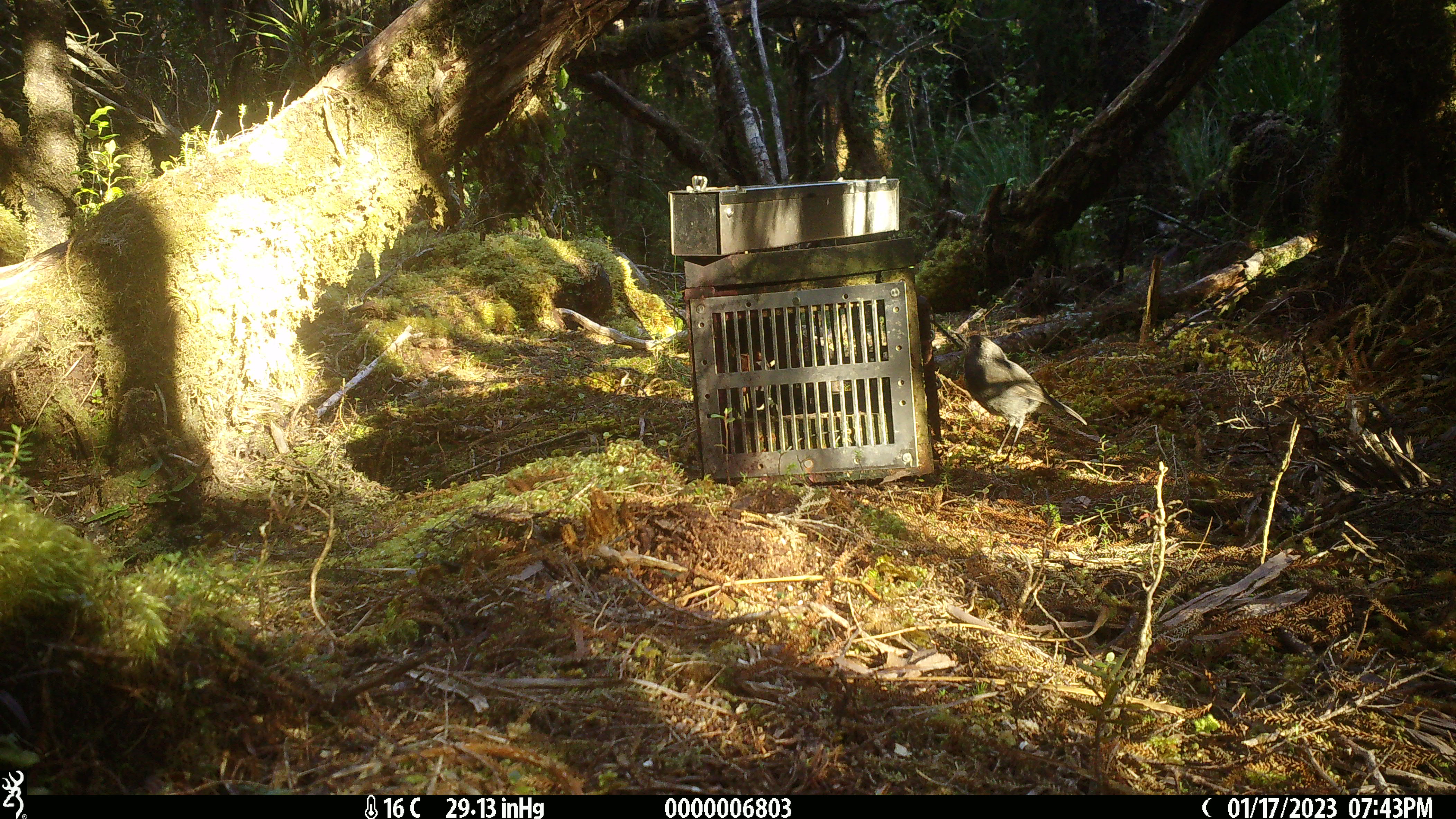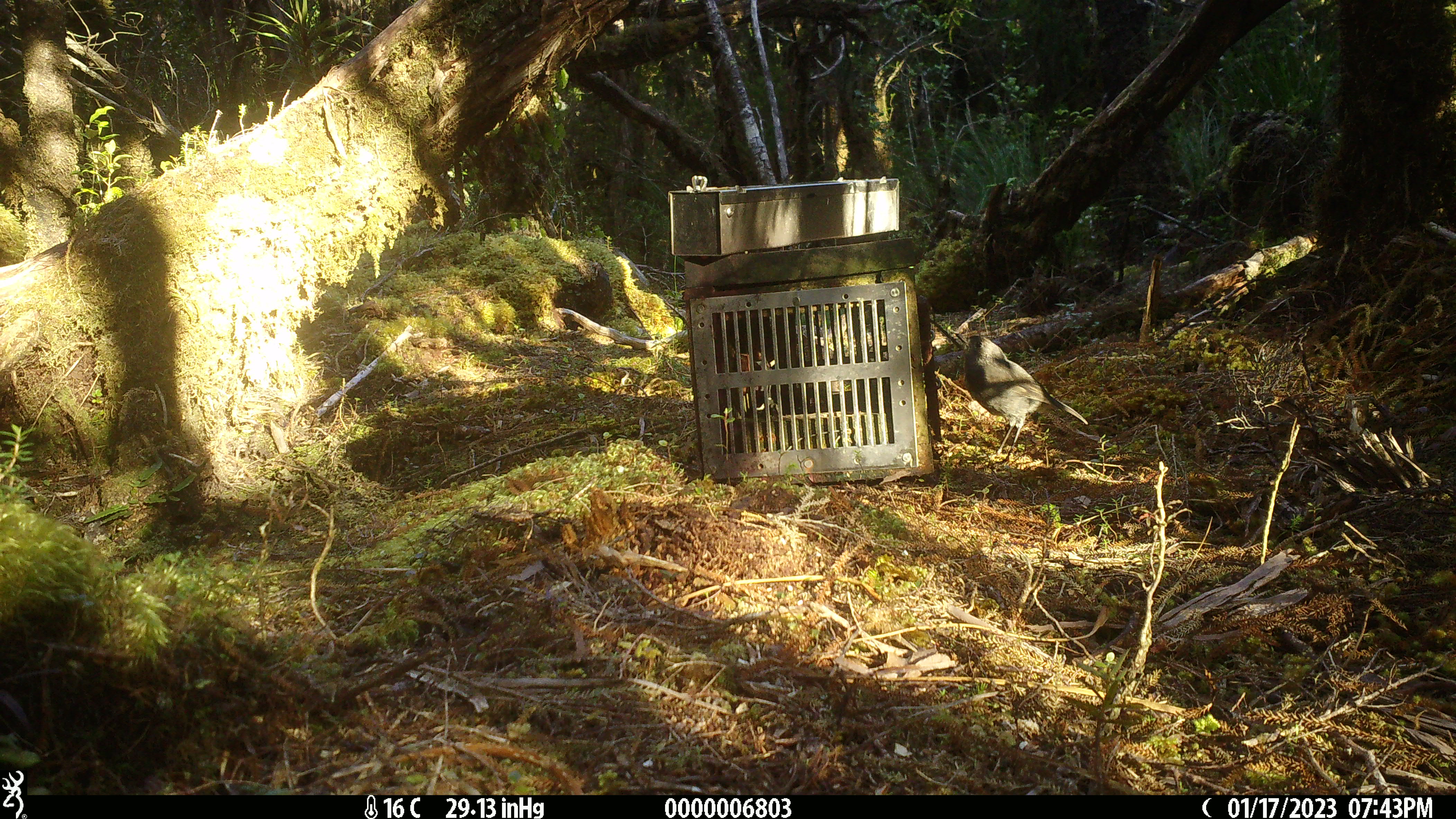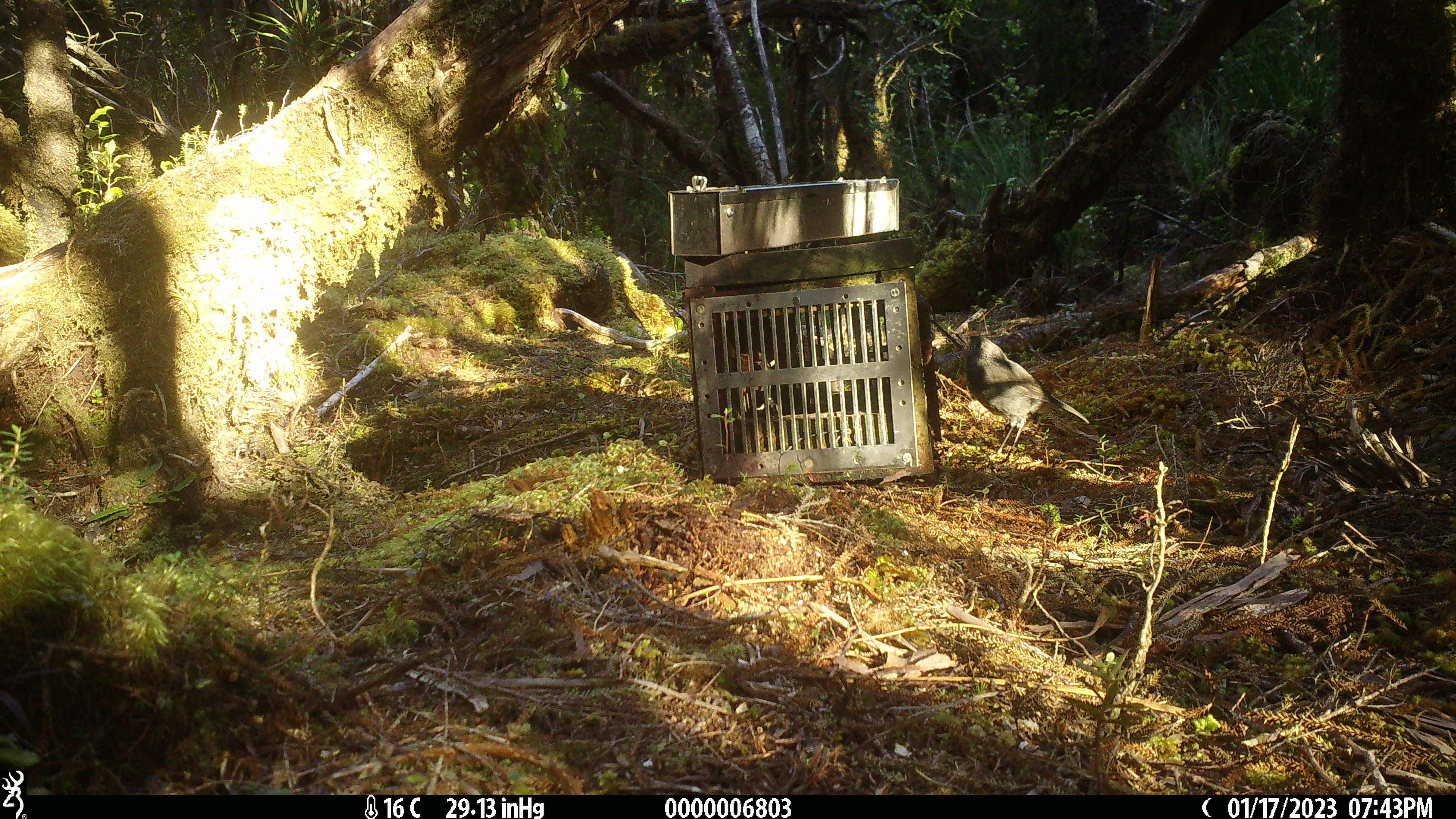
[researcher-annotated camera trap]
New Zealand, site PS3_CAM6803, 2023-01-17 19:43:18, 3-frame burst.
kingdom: Animalia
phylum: Chordata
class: Aves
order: Passeriformes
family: Petroicidae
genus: Petroica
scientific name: Petroica australis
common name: new zealand robin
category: robin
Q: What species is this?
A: Robin (new zealand robin) (Petroica australis).